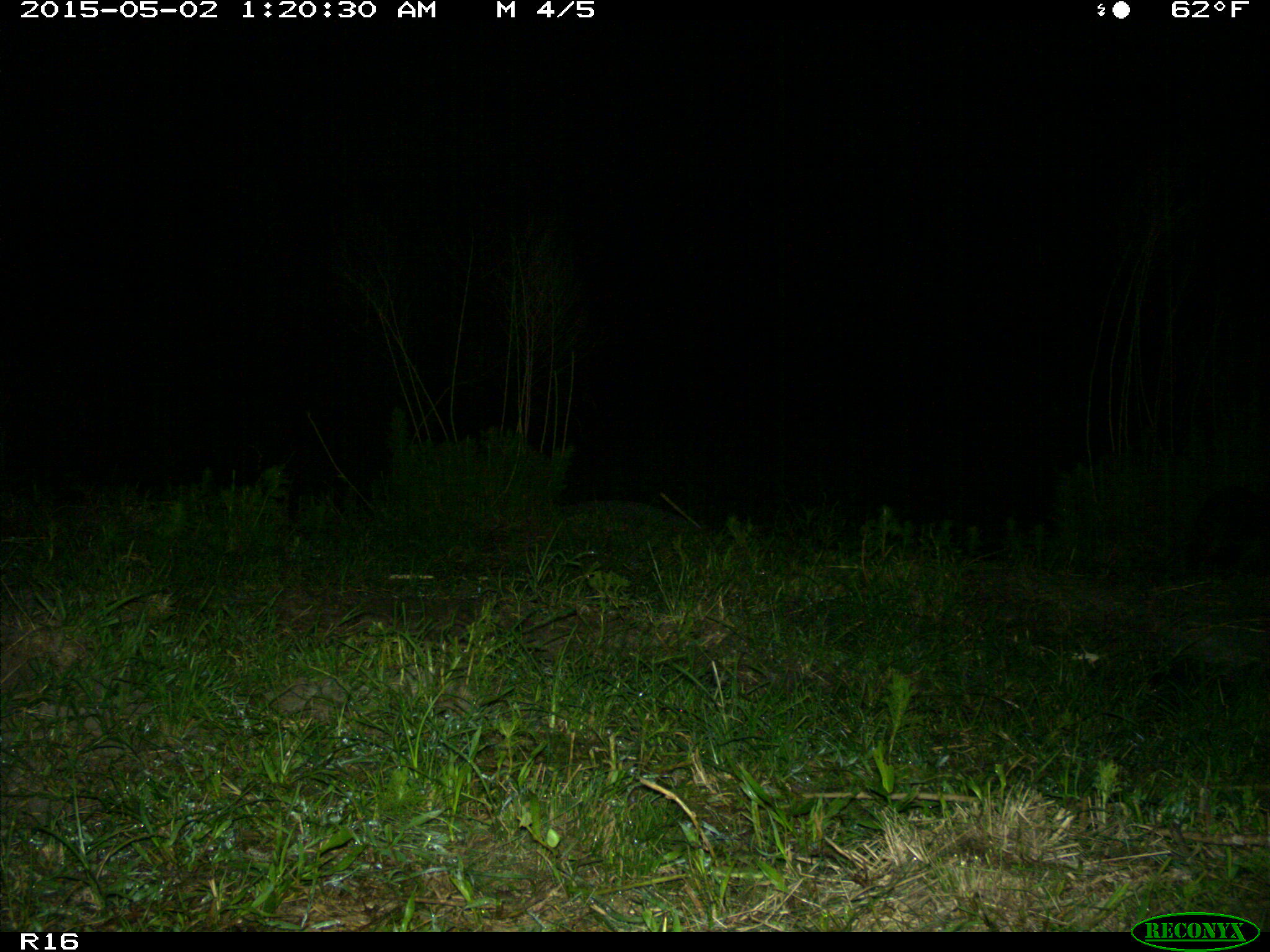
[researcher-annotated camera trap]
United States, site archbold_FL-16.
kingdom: Animalia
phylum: Chordata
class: Mammalia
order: Carnivora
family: Procyonidae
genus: Procyon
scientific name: Procyon lotor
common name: common raccoon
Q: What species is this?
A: Procyon lotor (common raccoon).